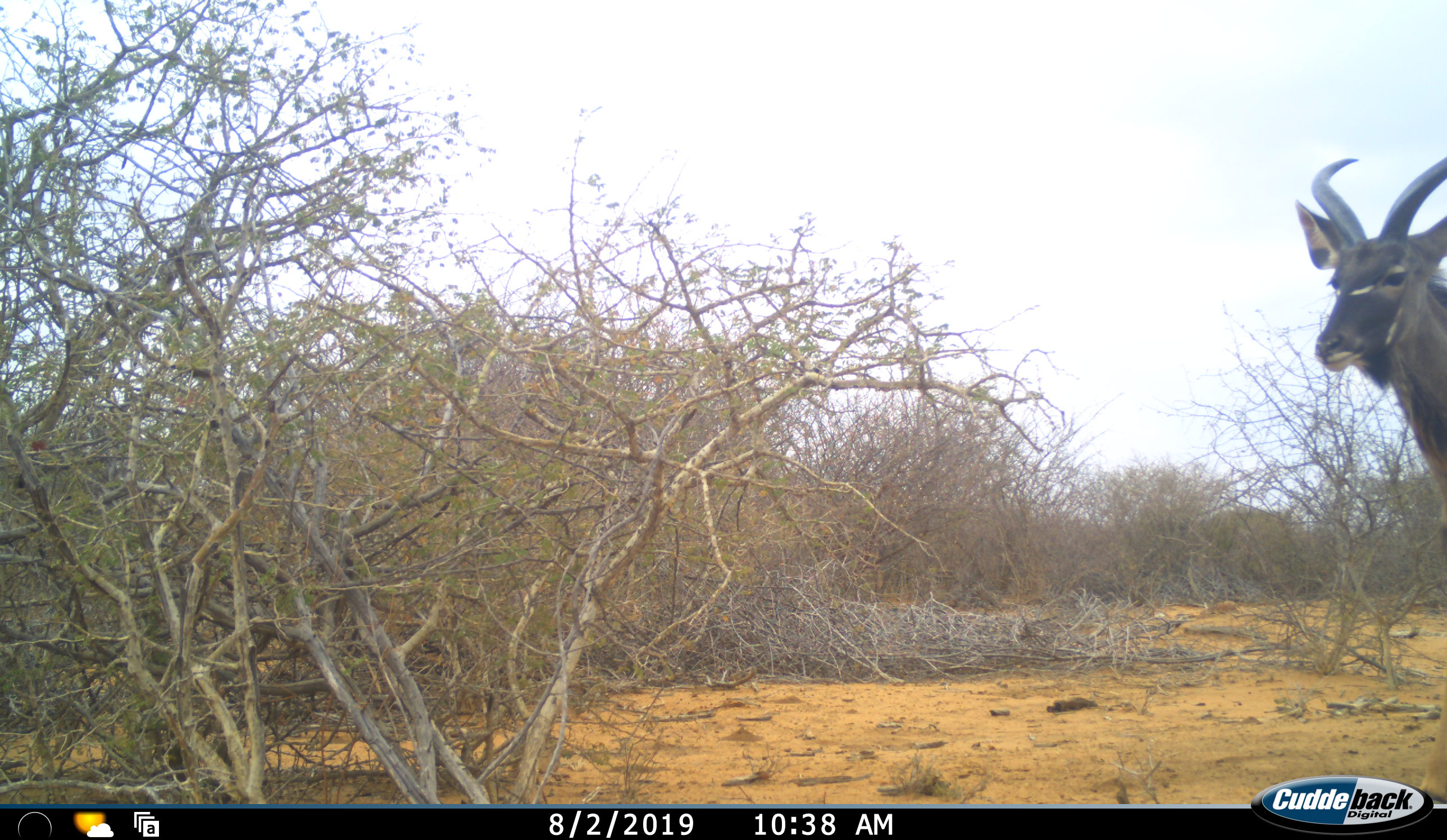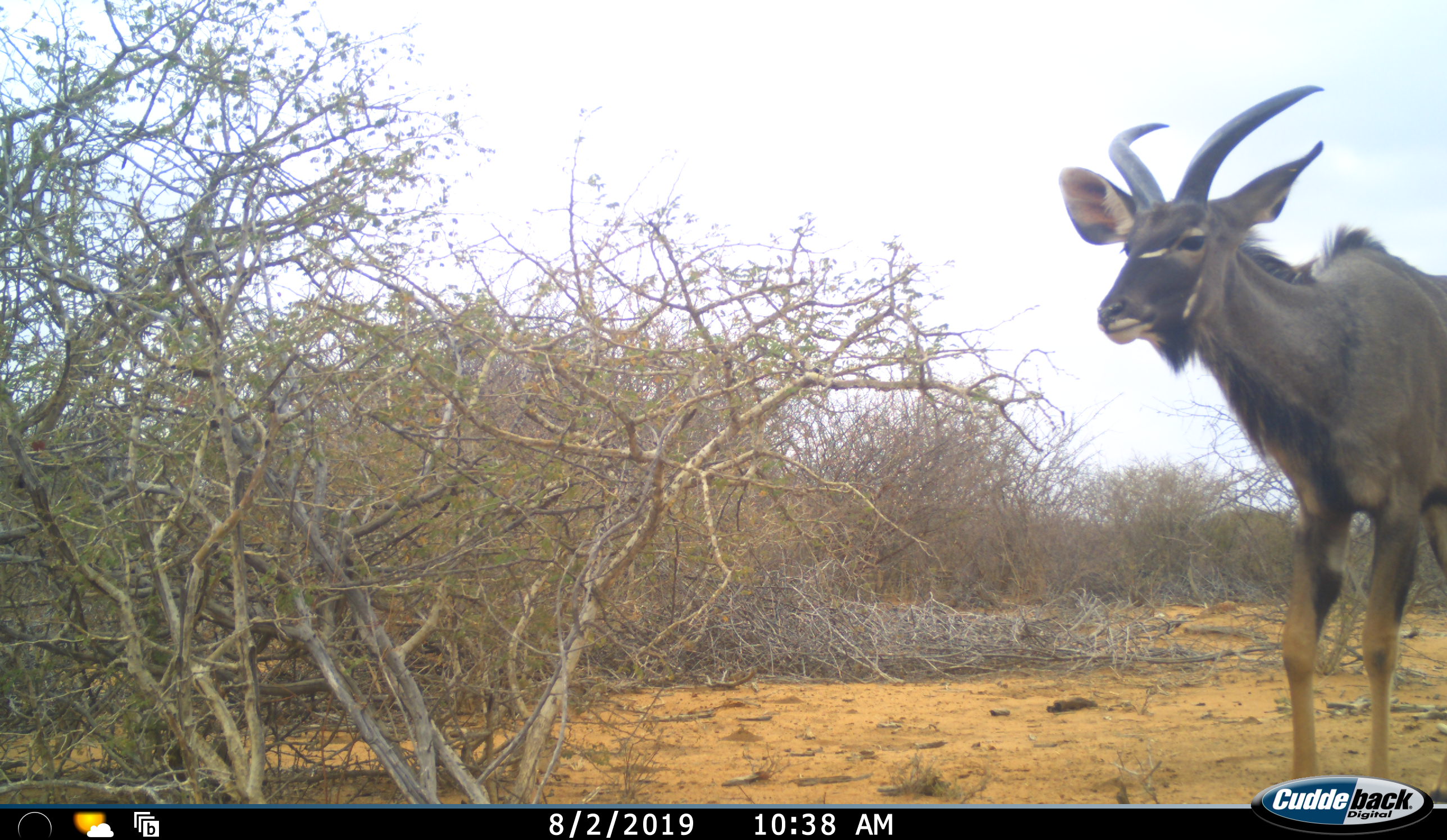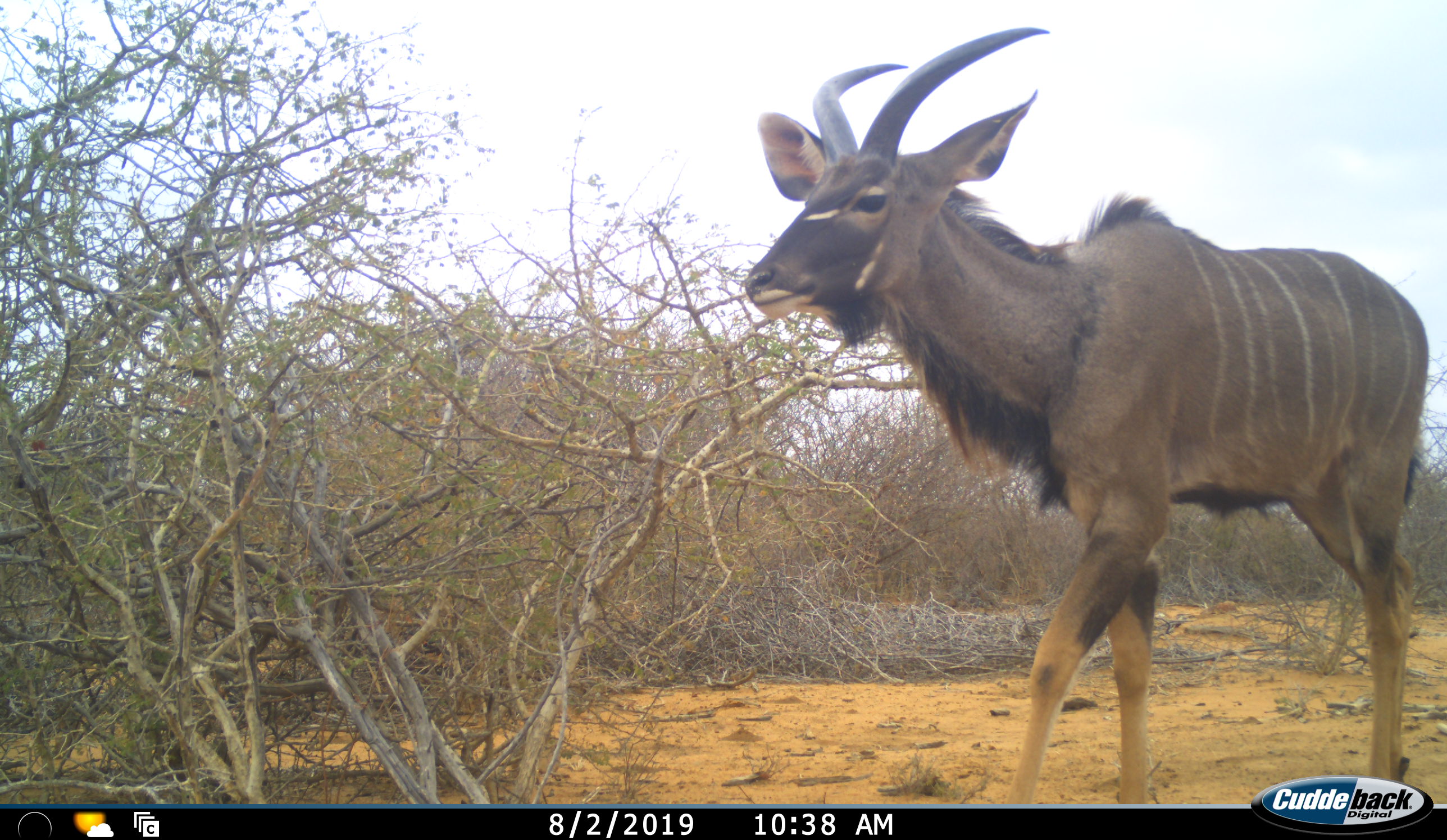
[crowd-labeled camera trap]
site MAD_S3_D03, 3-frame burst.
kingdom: Animalia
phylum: Chordata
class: Mammalia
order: Artiodactyla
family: Bovidae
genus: Tragelaphus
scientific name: Tragelaphus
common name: kudu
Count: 1.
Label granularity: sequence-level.